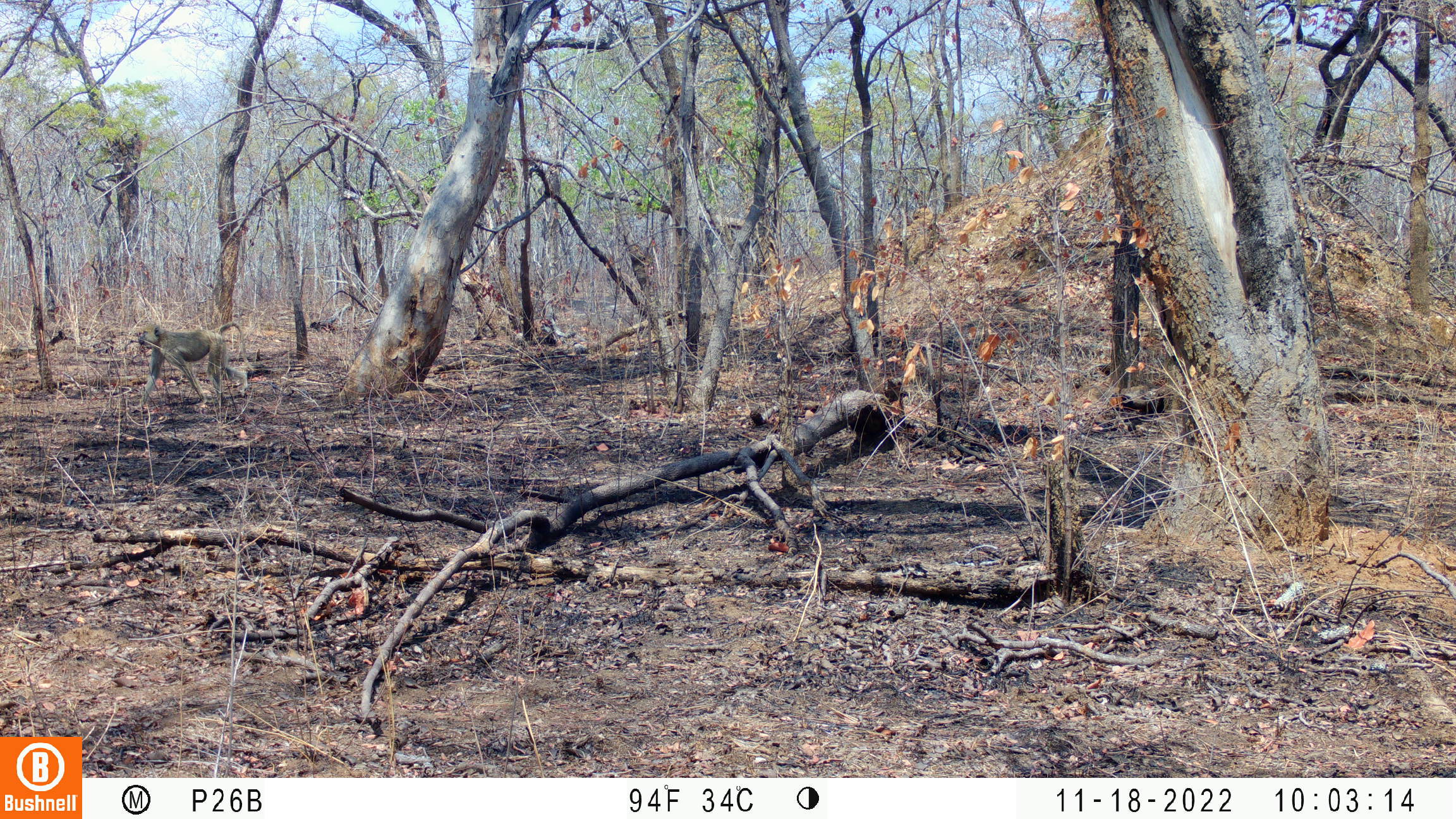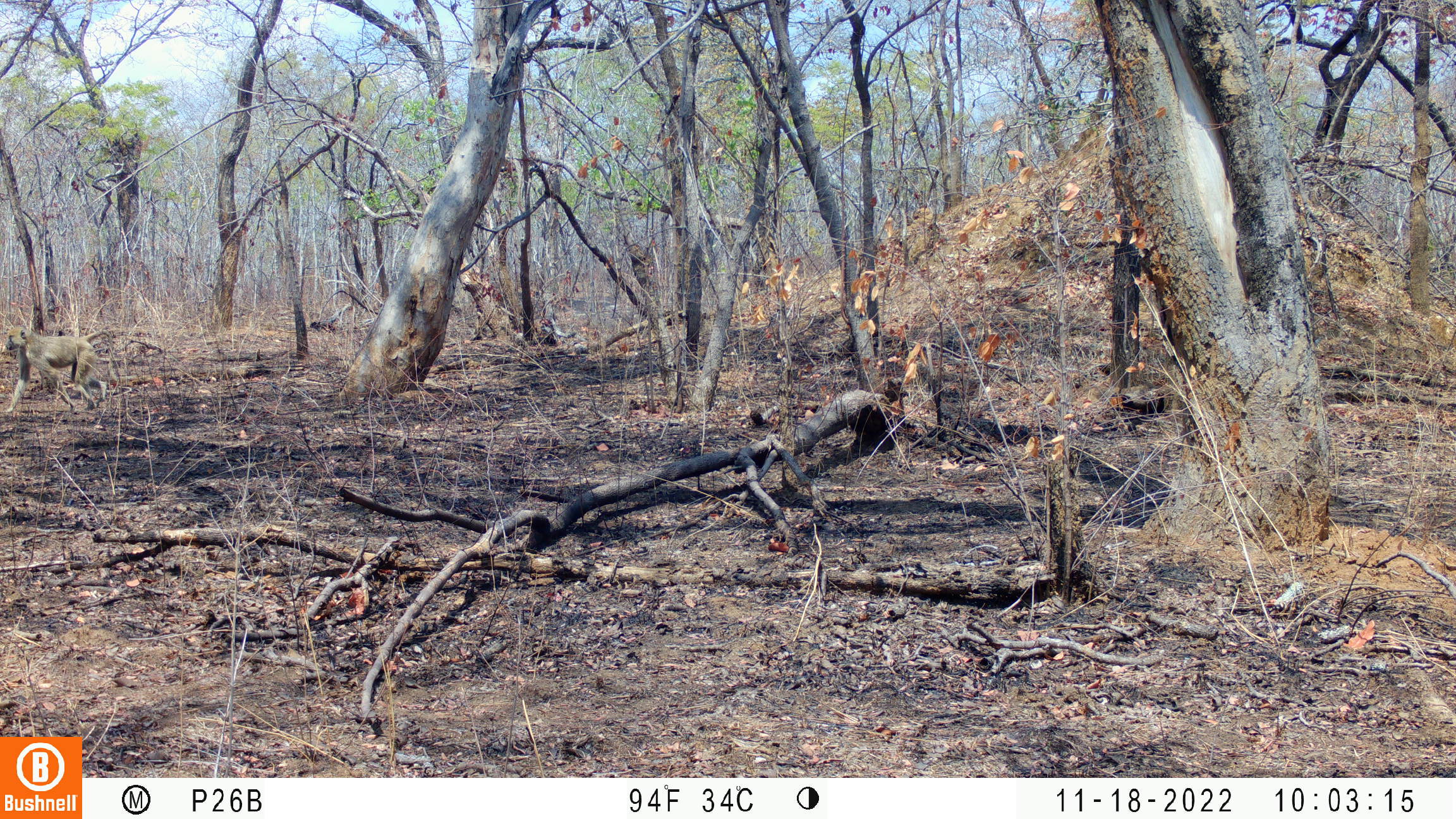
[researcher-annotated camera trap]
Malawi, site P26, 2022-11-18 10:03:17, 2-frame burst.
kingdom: Animalia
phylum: Chordata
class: Mammalia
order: Primates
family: Cercopithecidae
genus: Papio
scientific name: Papio cynocephalus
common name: yellow baboon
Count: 1.